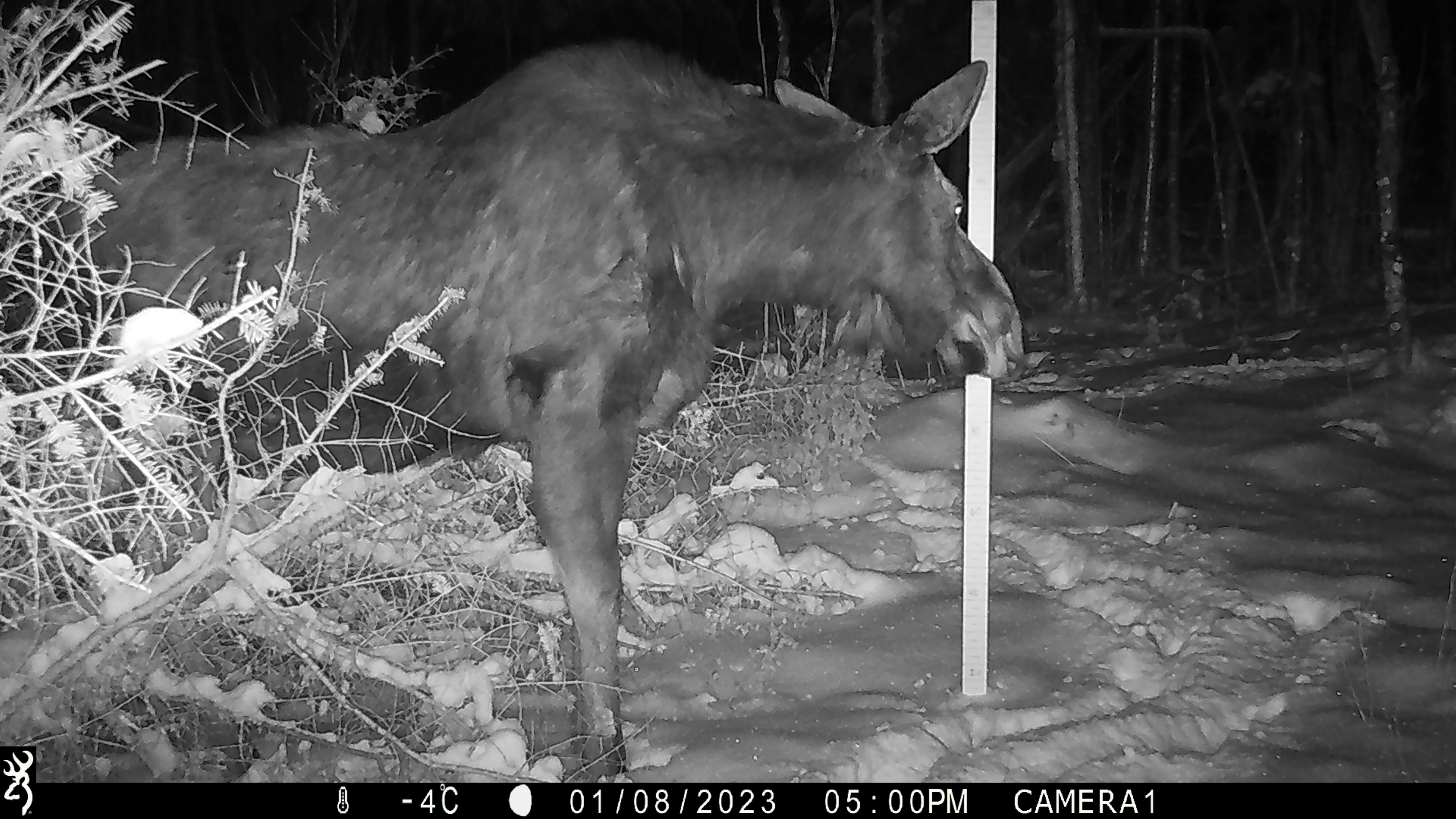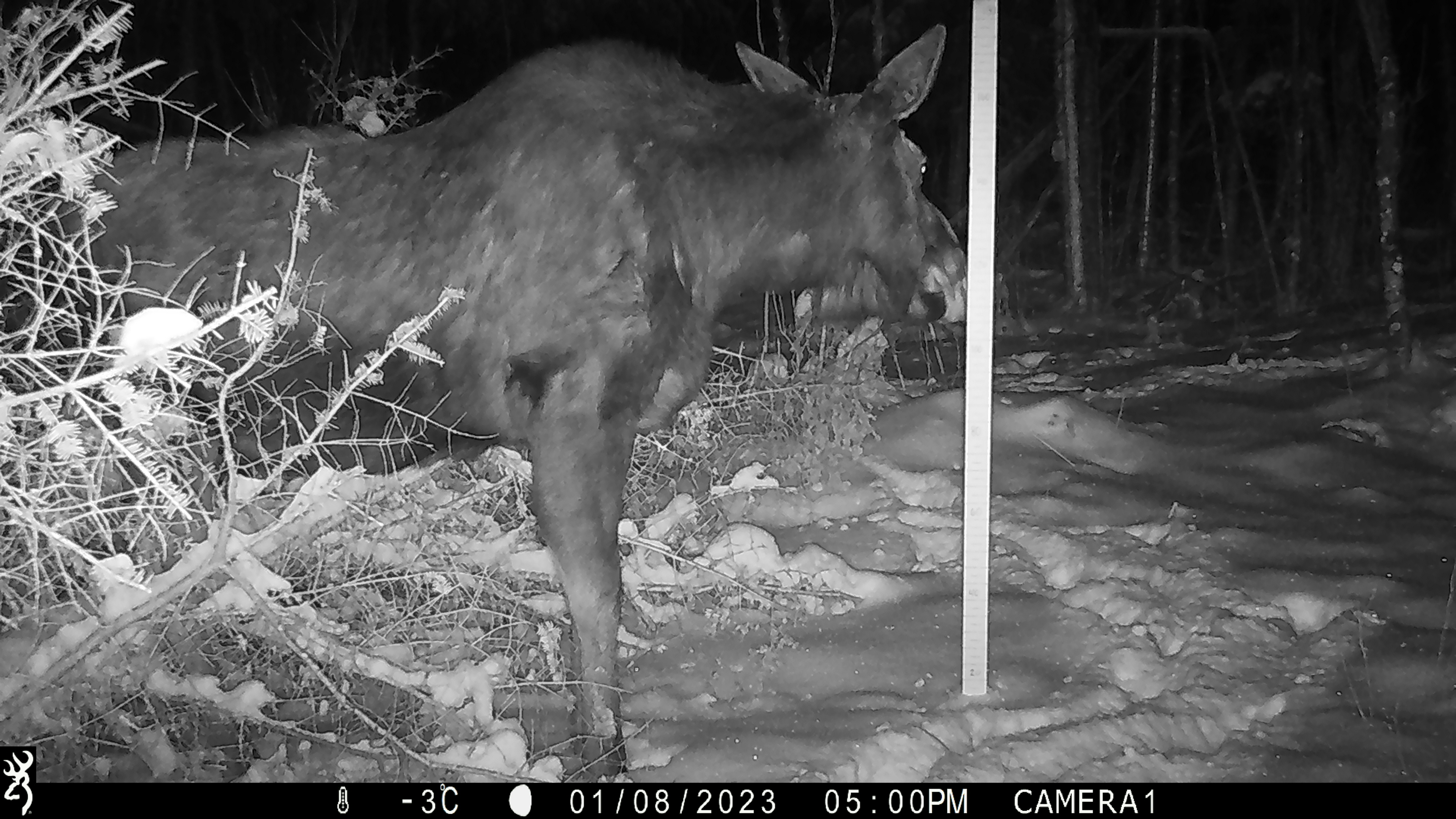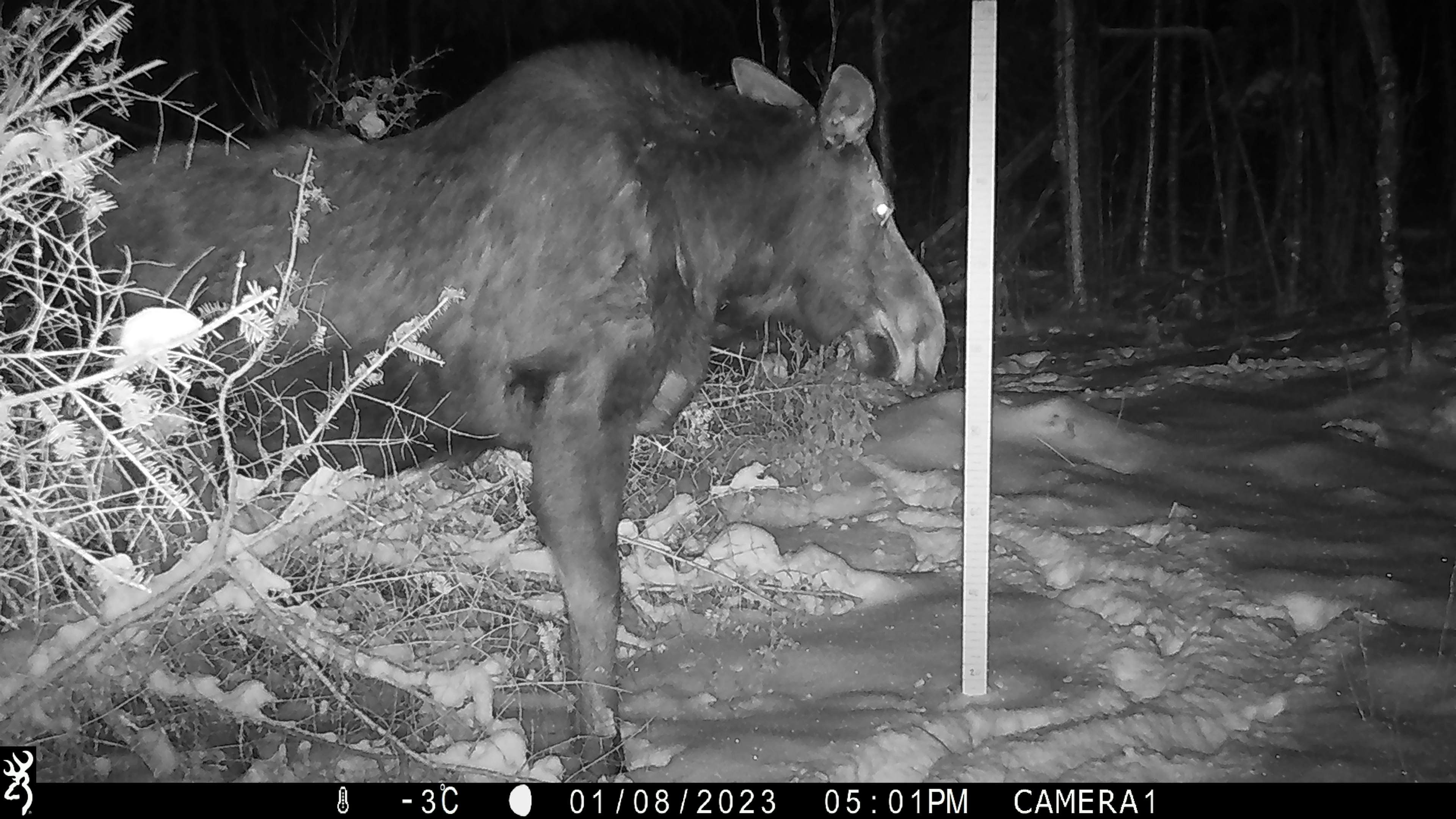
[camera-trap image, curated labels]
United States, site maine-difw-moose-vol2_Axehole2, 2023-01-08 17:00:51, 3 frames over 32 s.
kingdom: Animalia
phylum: Chordata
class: Mammalia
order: Artiodactyla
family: Cervidae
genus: Alces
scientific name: Alces alces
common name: moose